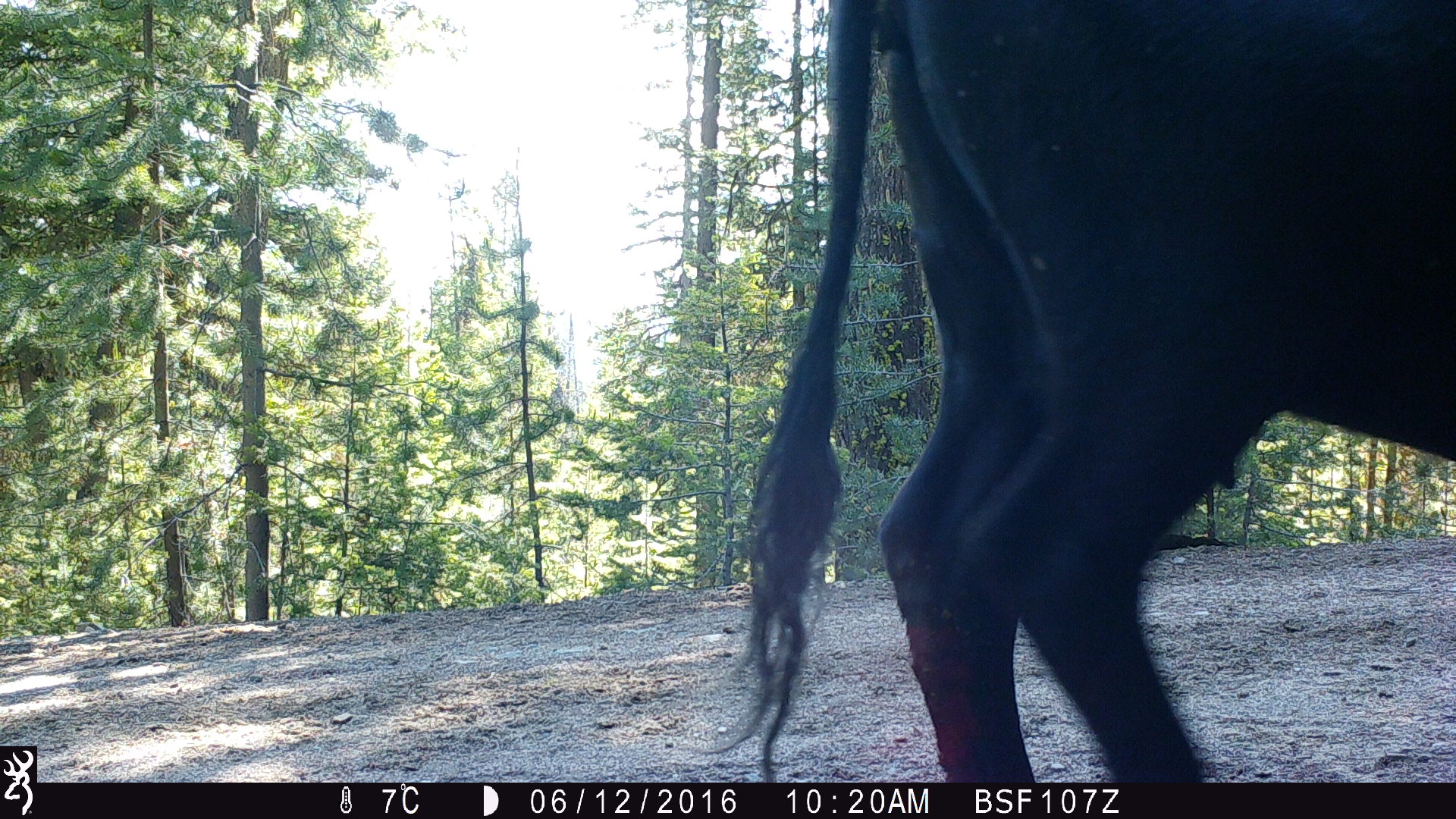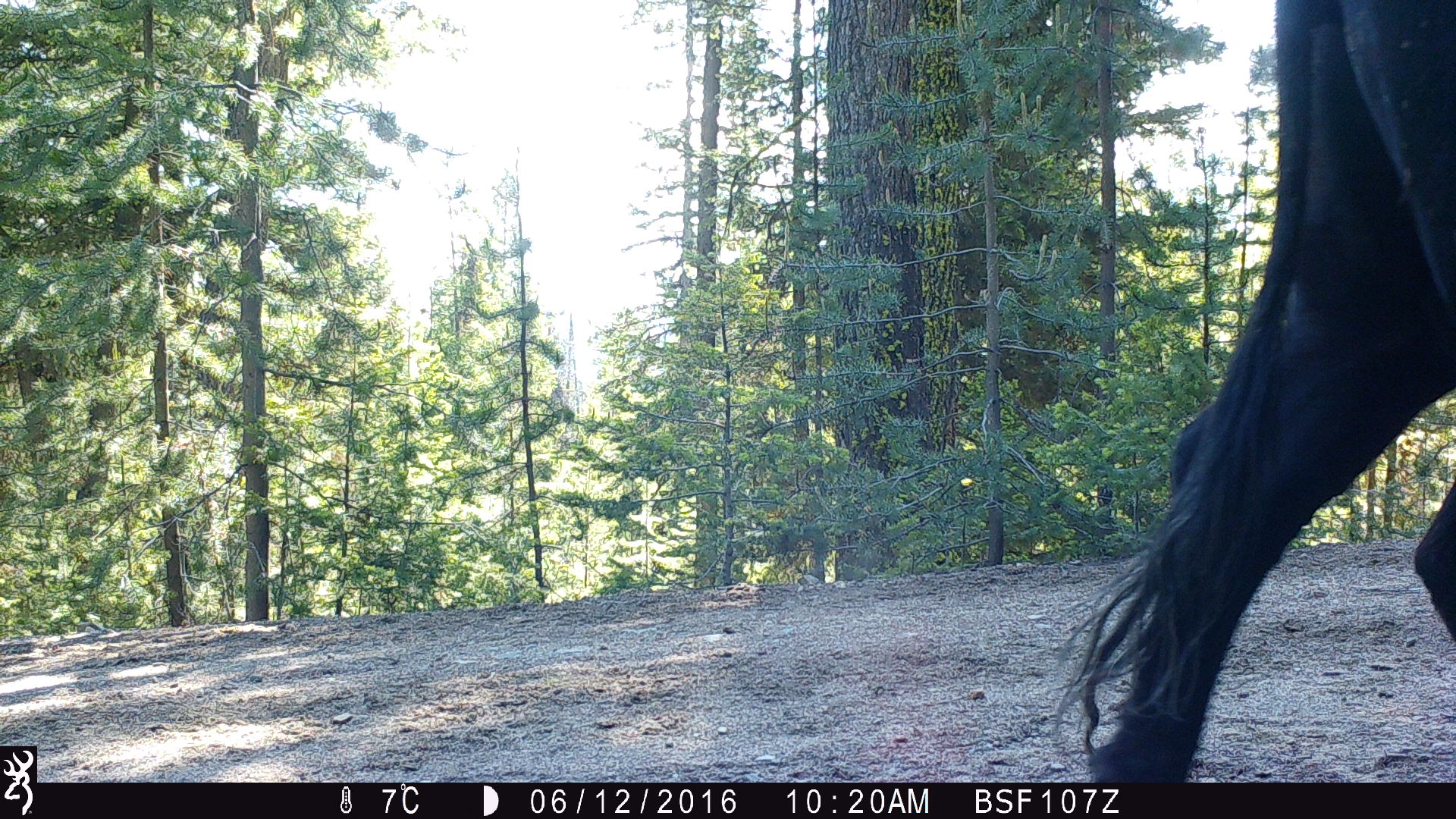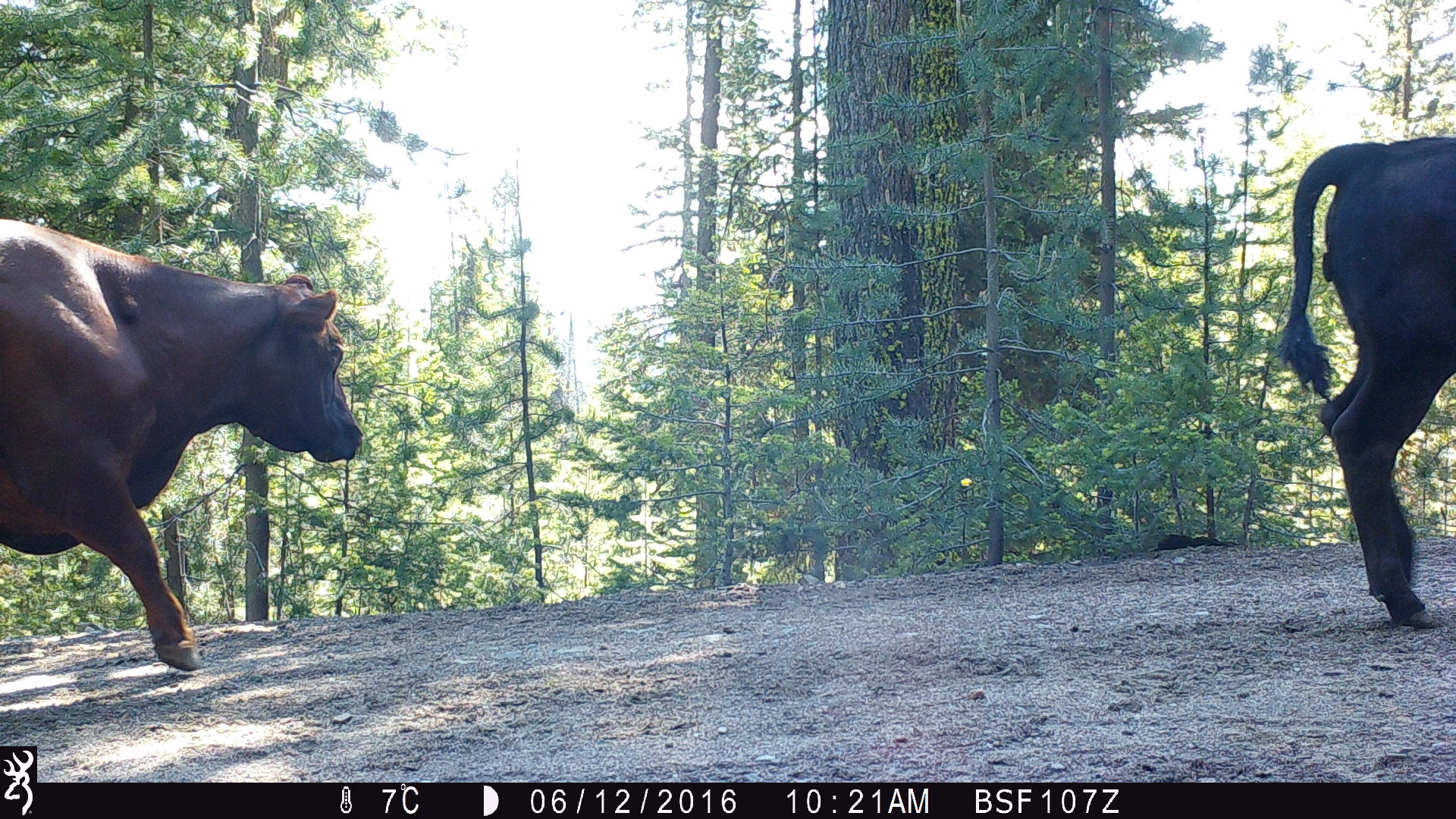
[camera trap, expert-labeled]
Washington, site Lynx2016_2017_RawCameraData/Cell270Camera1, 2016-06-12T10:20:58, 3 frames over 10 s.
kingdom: Animalia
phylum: Chordata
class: Mammalia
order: Artiodactyla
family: Bovidae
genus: Bos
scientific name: Bos taurus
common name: domestic cattle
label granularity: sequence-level